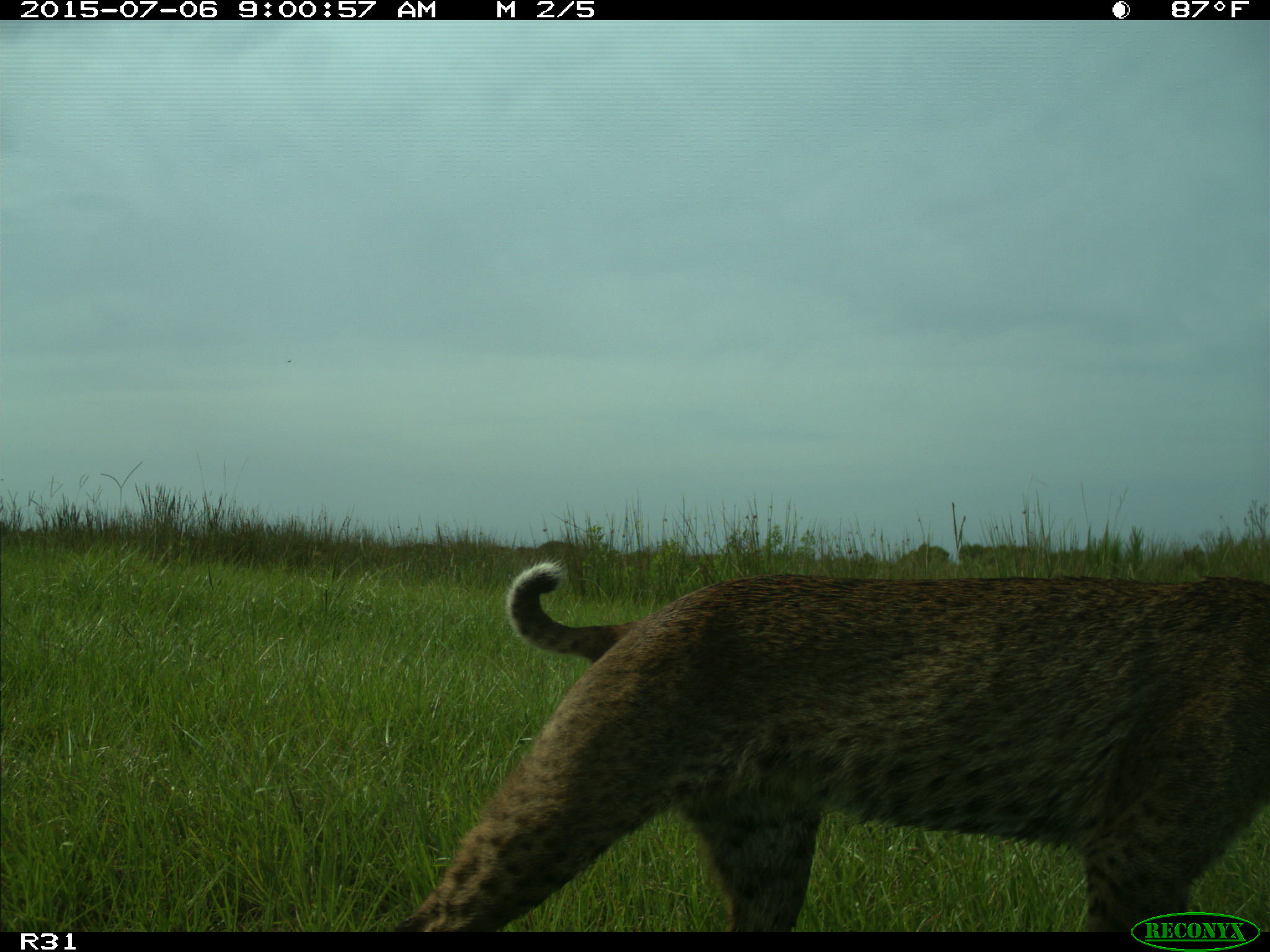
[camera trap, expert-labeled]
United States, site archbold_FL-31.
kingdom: Animalia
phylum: Chordata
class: Mammalia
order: Carnivora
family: Felidae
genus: Lynx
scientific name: Lynx rufus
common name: bobcat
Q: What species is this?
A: Lynx rufus (bobcat).